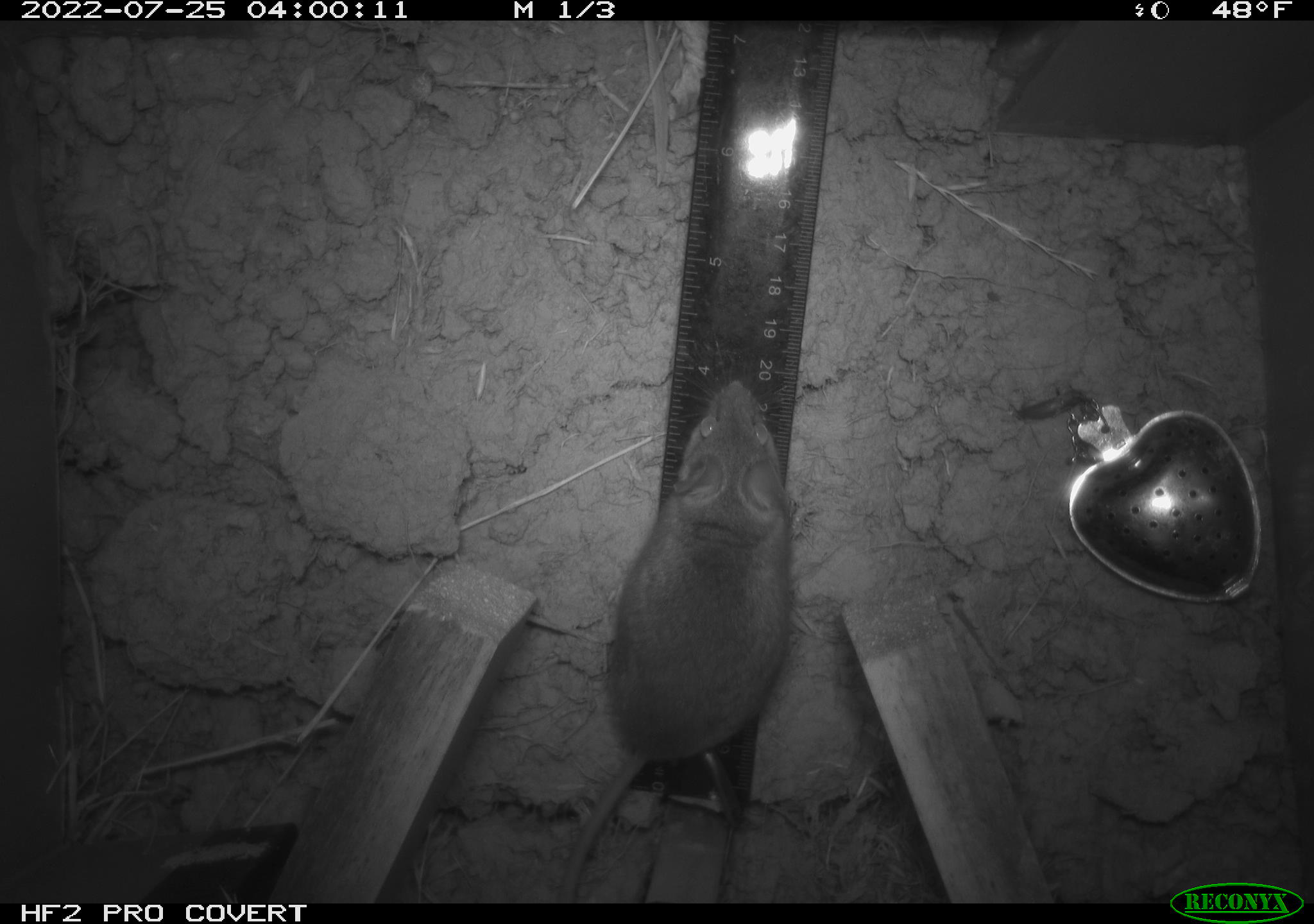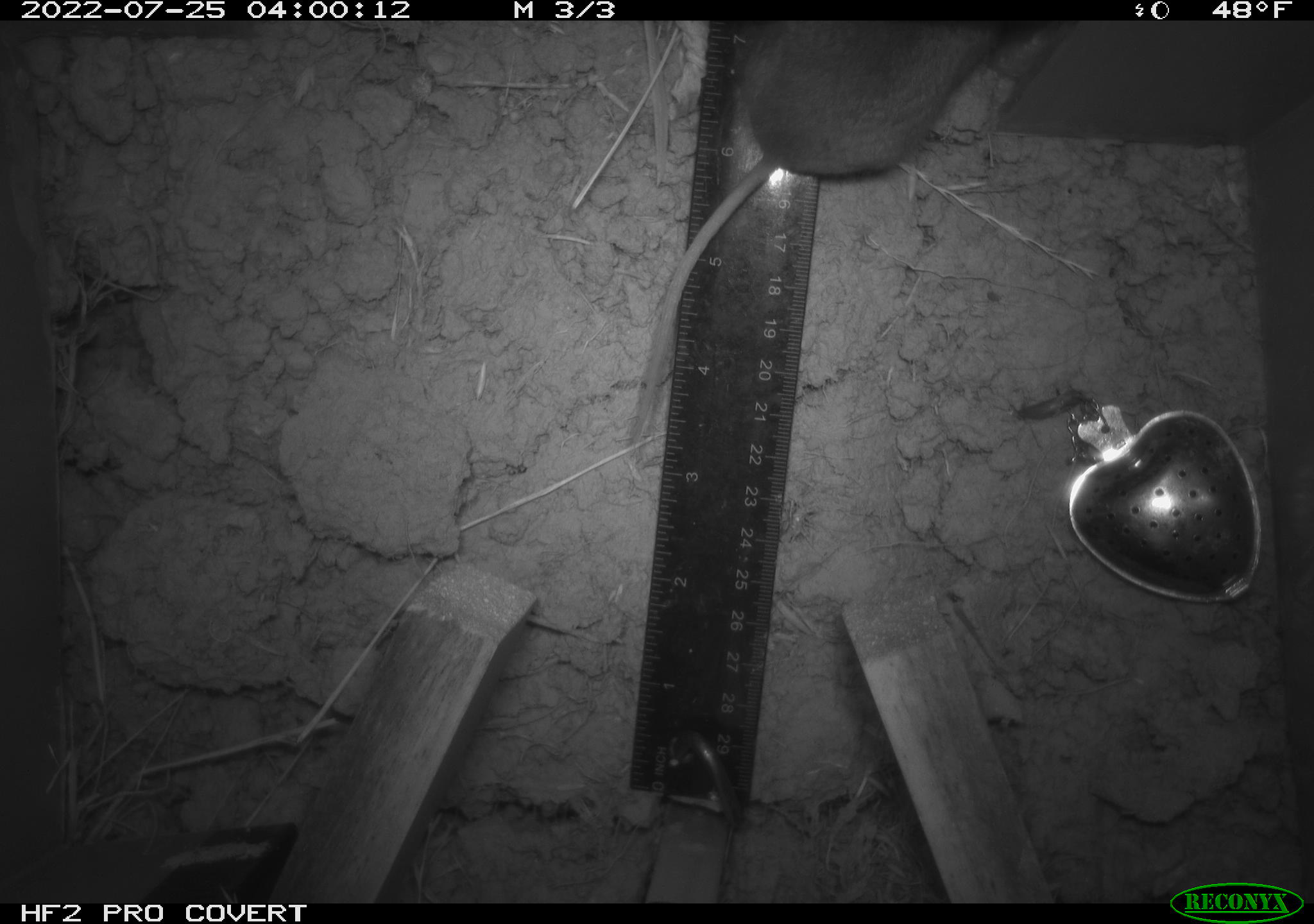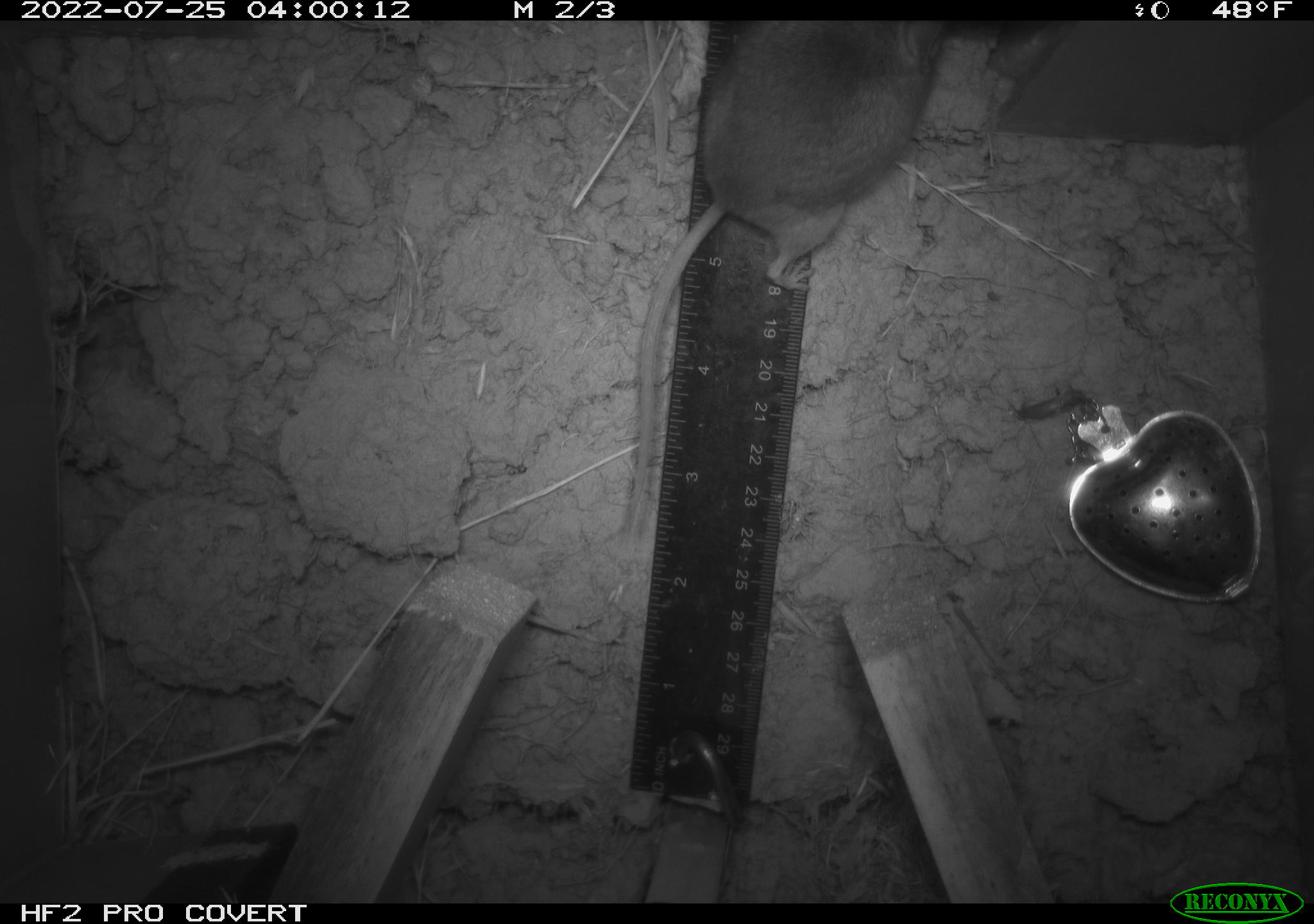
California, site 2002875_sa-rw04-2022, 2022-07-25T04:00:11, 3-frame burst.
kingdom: Animalia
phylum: Chordata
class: Mammalia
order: Rodentia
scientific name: Rodentia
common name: mouse species